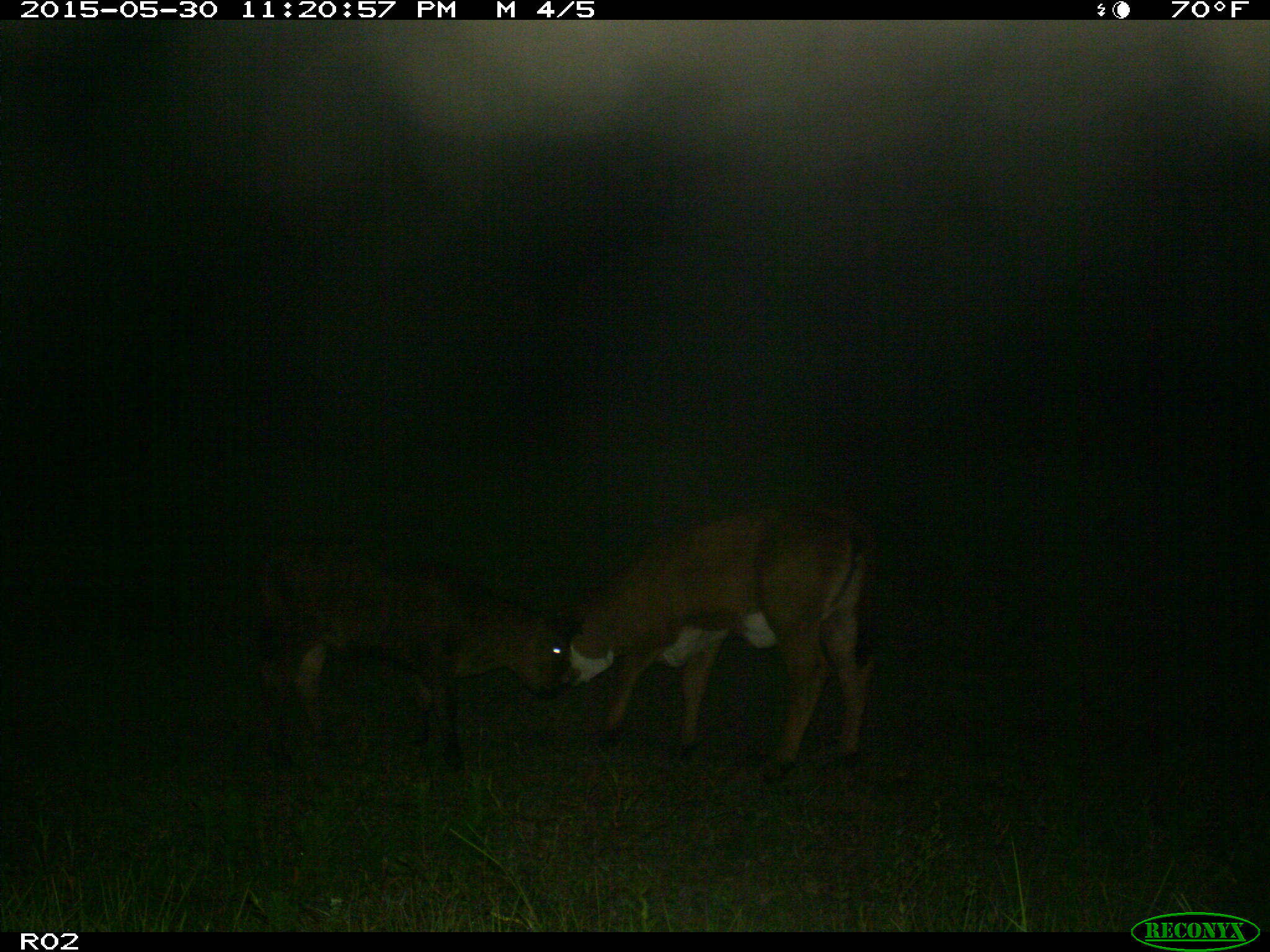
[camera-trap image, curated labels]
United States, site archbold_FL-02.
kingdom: Animalia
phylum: Chordata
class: Mammalia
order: Artiodactyla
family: Bovidae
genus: Bos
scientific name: Bos taurus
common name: domestic cow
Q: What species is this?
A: Bos taurus (domestic cow).